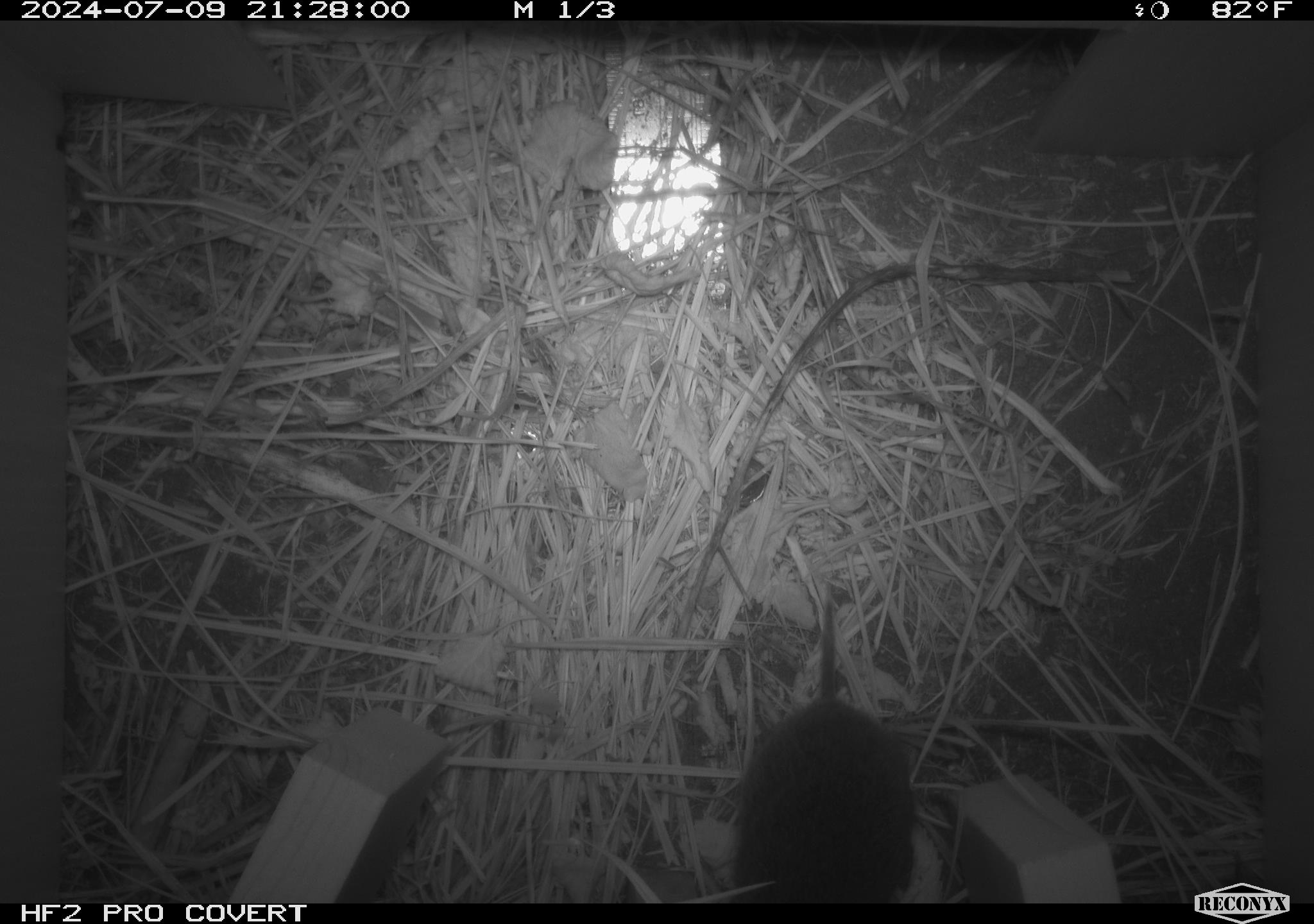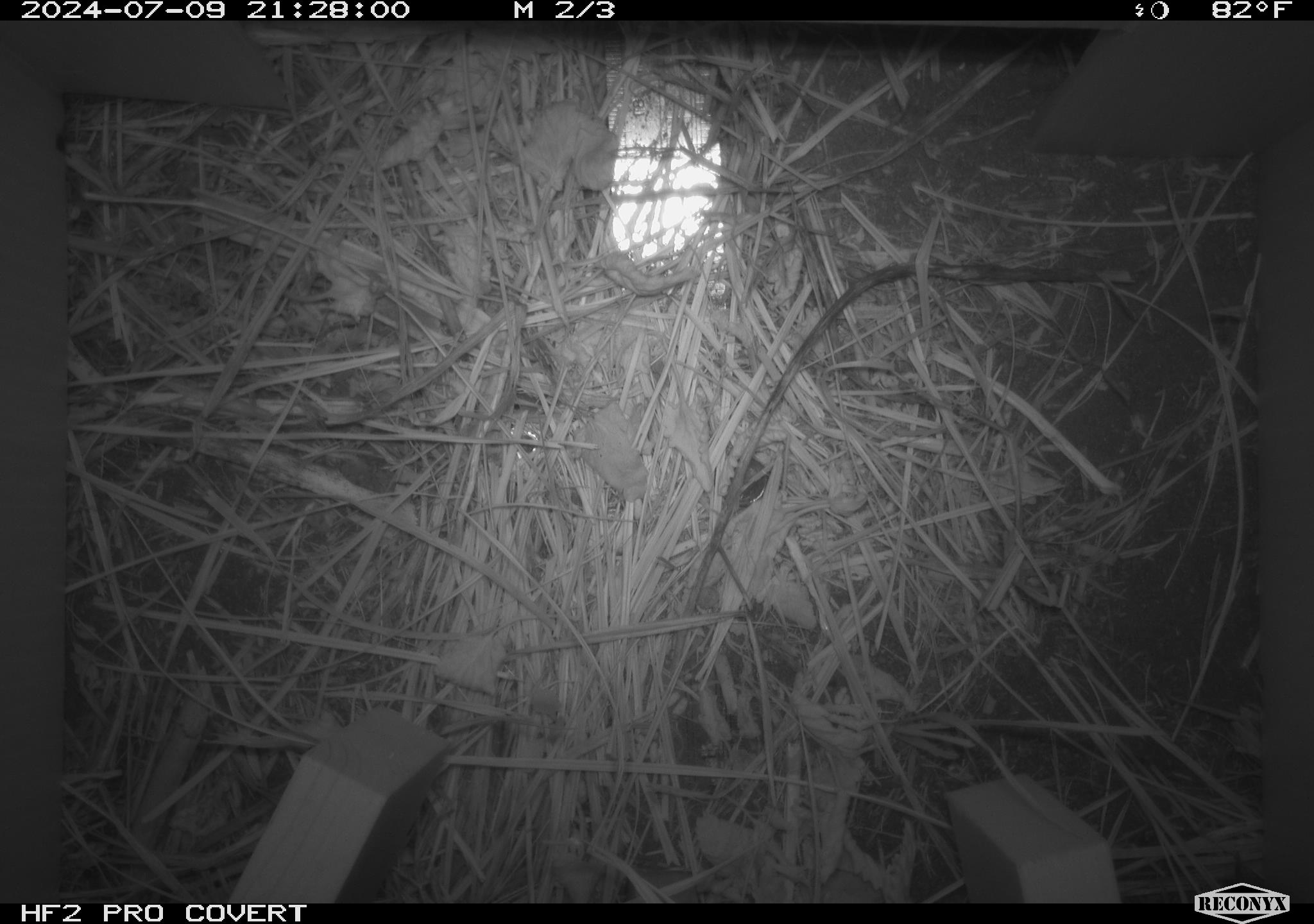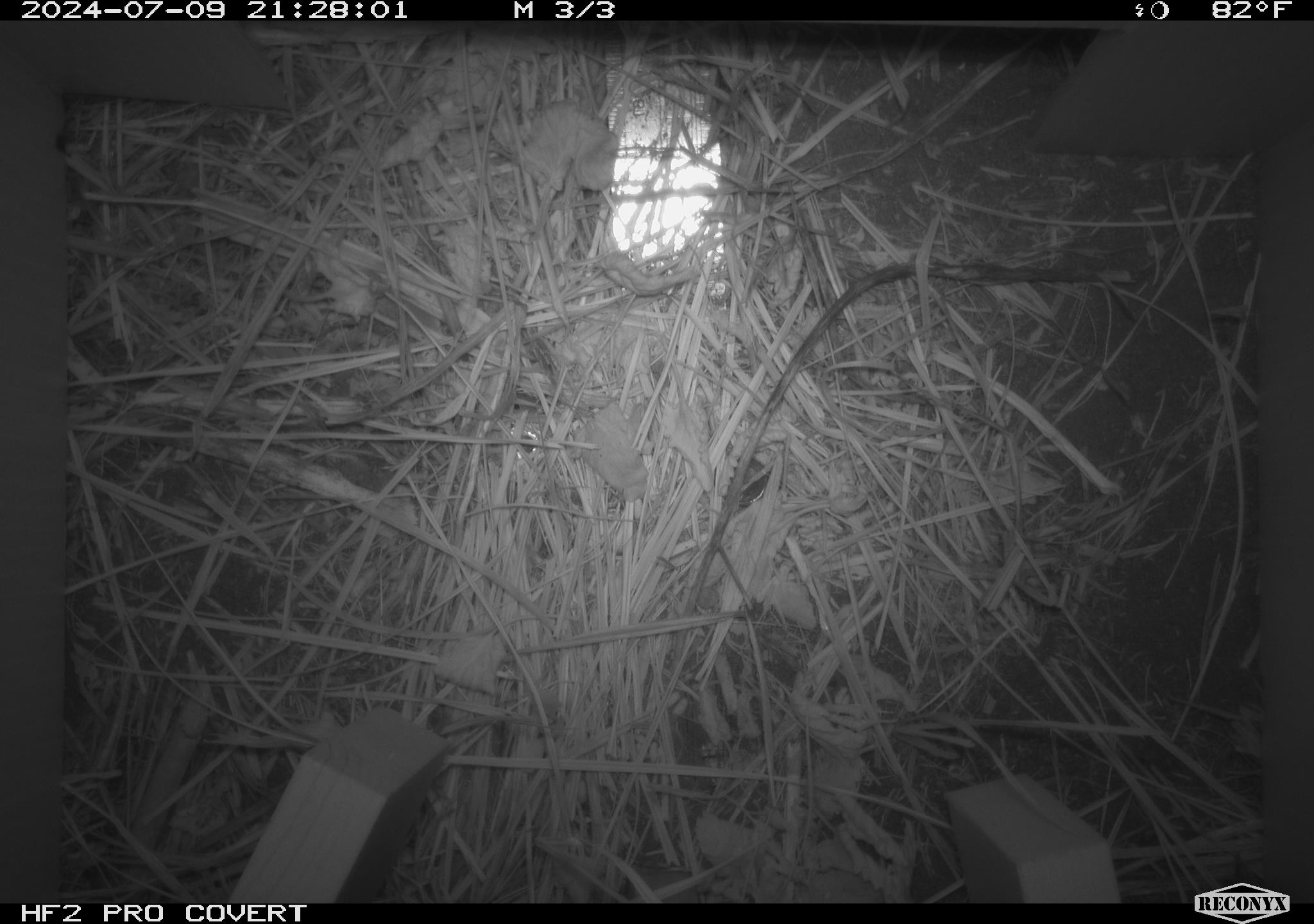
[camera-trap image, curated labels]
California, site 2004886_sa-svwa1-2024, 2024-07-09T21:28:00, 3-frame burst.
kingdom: Animalia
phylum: Chordata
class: Mammalia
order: Rodentia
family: Cricetidae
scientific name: Arvicolinae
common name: voles, lemmings, and muskrats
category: arvicolinae subfamily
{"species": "arvicolinae subfamily (voles, lemmings, and muskrats) (Arvicolinae)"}